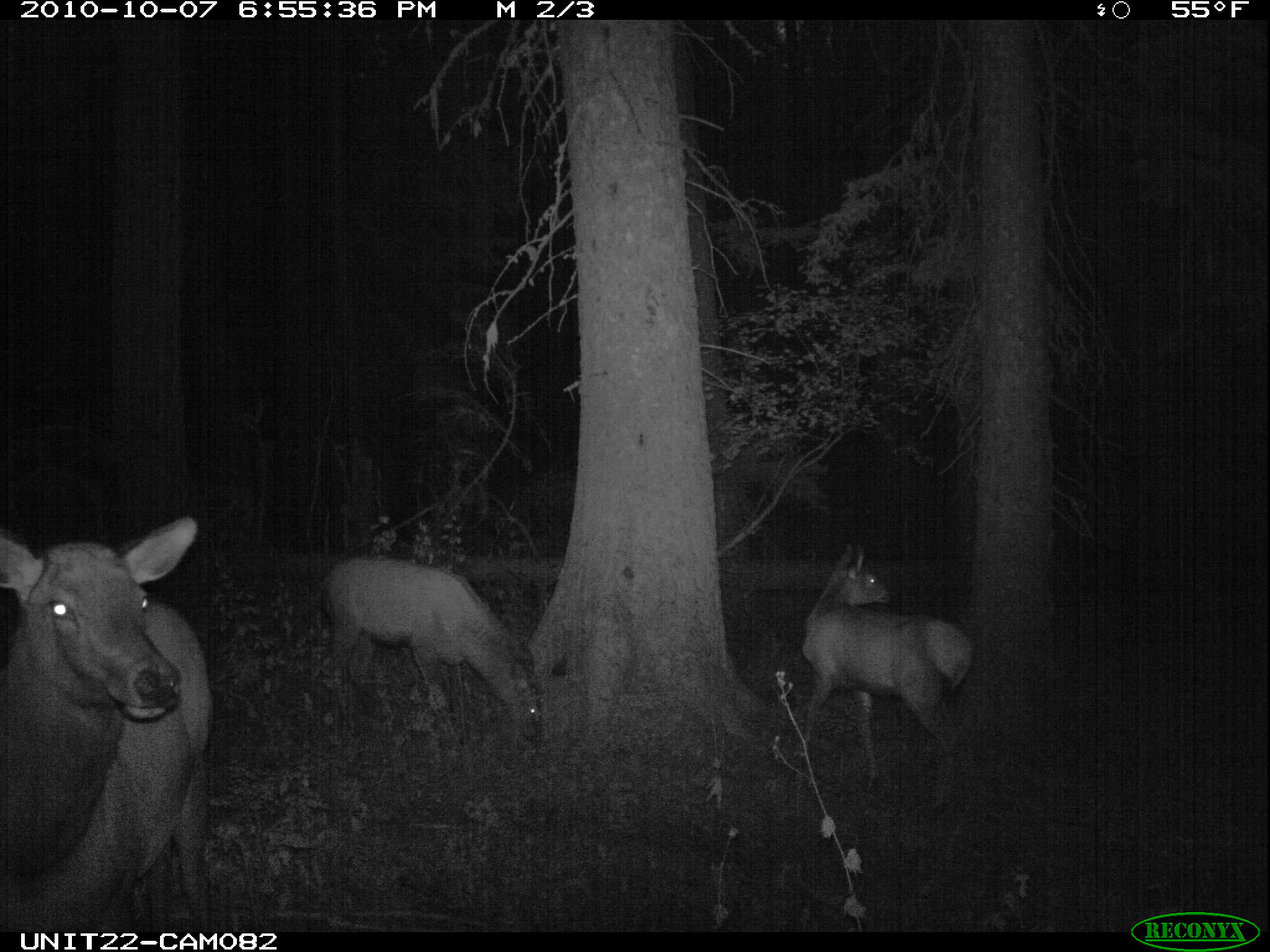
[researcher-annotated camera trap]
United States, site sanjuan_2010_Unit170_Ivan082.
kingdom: Animalia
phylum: Chordata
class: Mammalia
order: Artiodactyla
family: Cervidae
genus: Cervus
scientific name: Cervus elaphus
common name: red deer